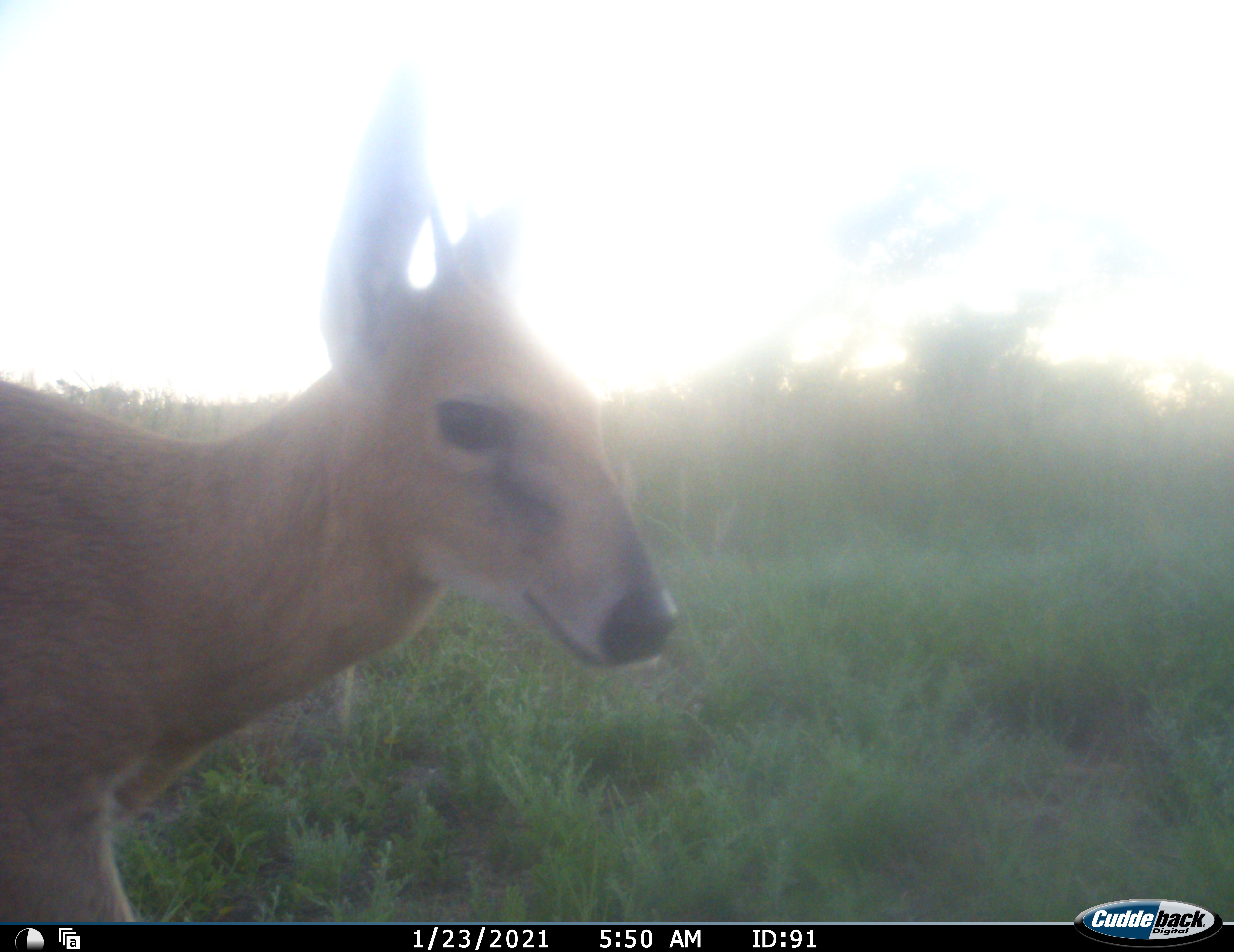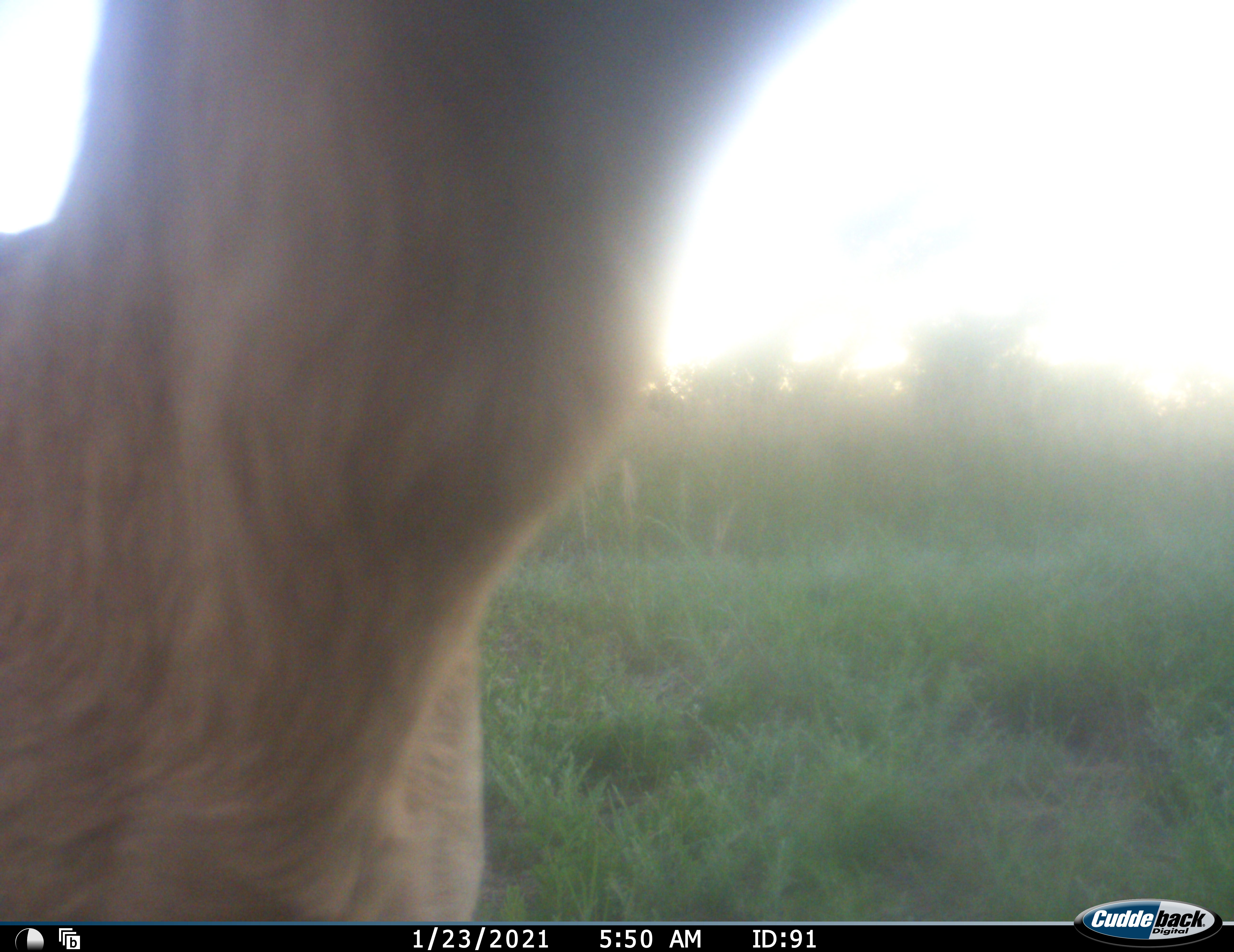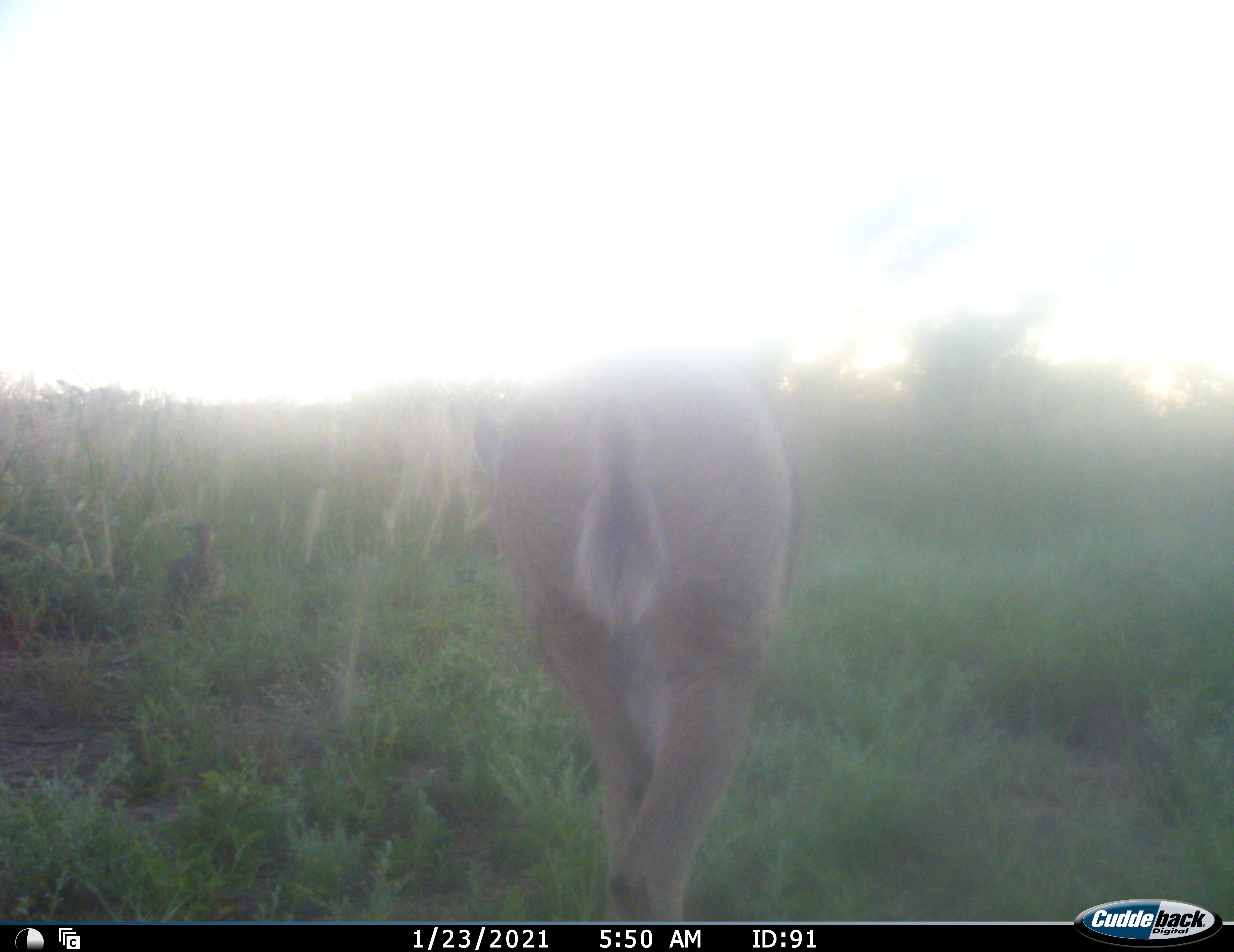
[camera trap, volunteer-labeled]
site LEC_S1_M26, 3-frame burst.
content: unidentified animal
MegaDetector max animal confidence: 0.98